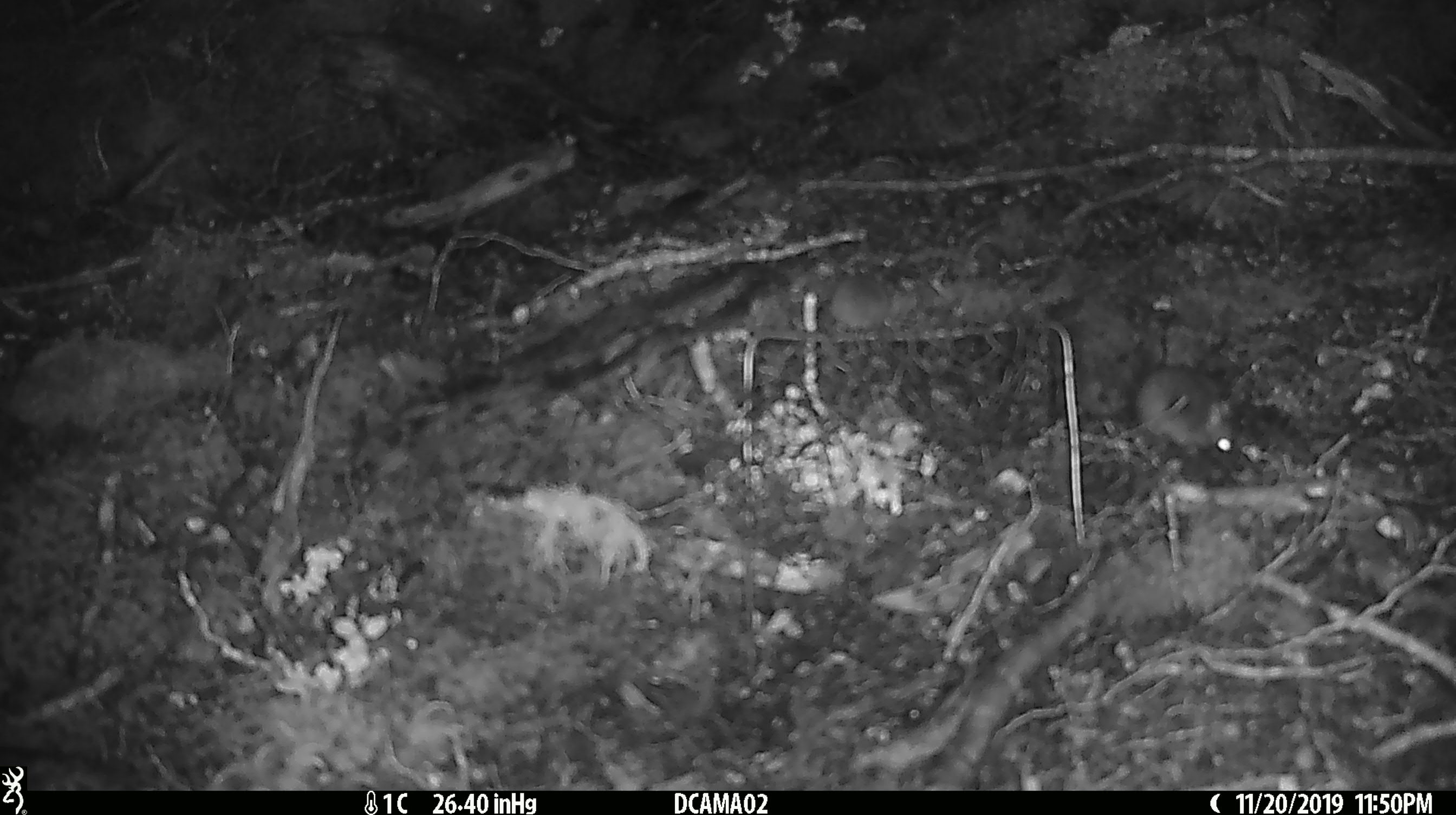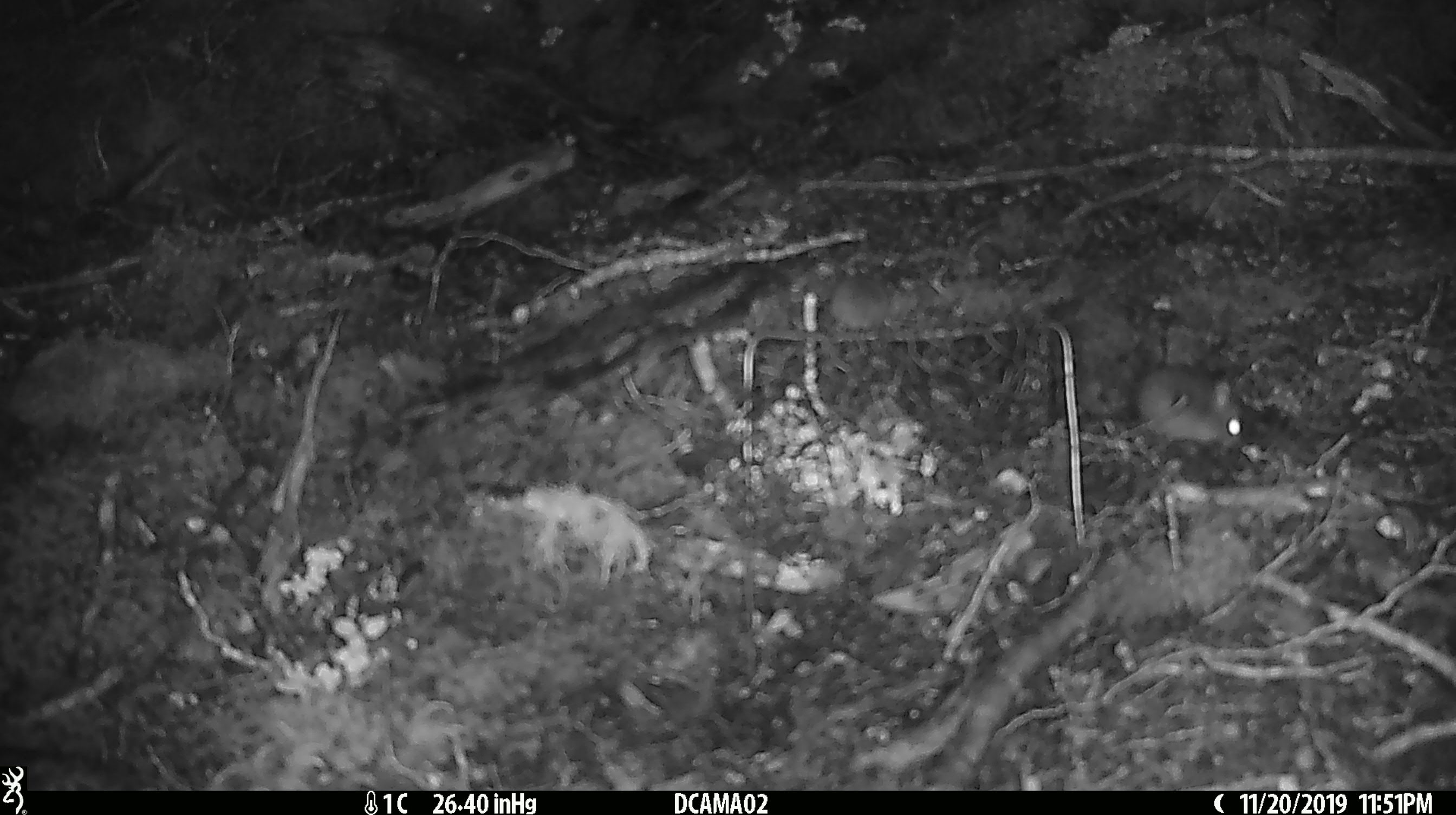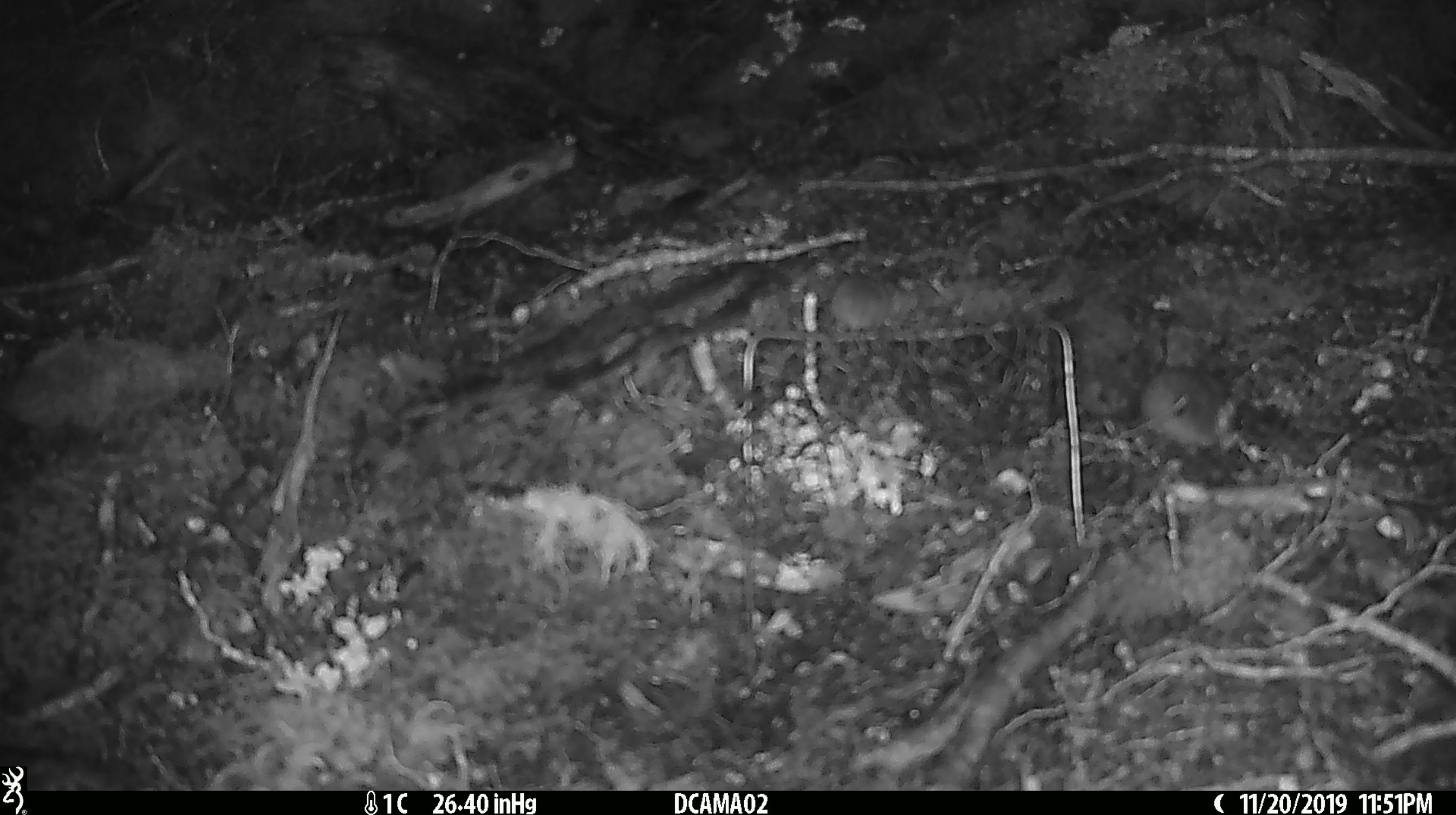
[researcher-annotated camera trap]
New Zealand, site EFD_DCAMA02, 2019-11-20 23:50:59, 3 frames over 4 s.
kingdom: Animalia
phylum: Chordata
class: Mammalia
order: Rodentia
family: Muridae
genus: Mus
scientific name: Mus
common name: mouse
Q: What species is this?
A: Mouse (Mus).